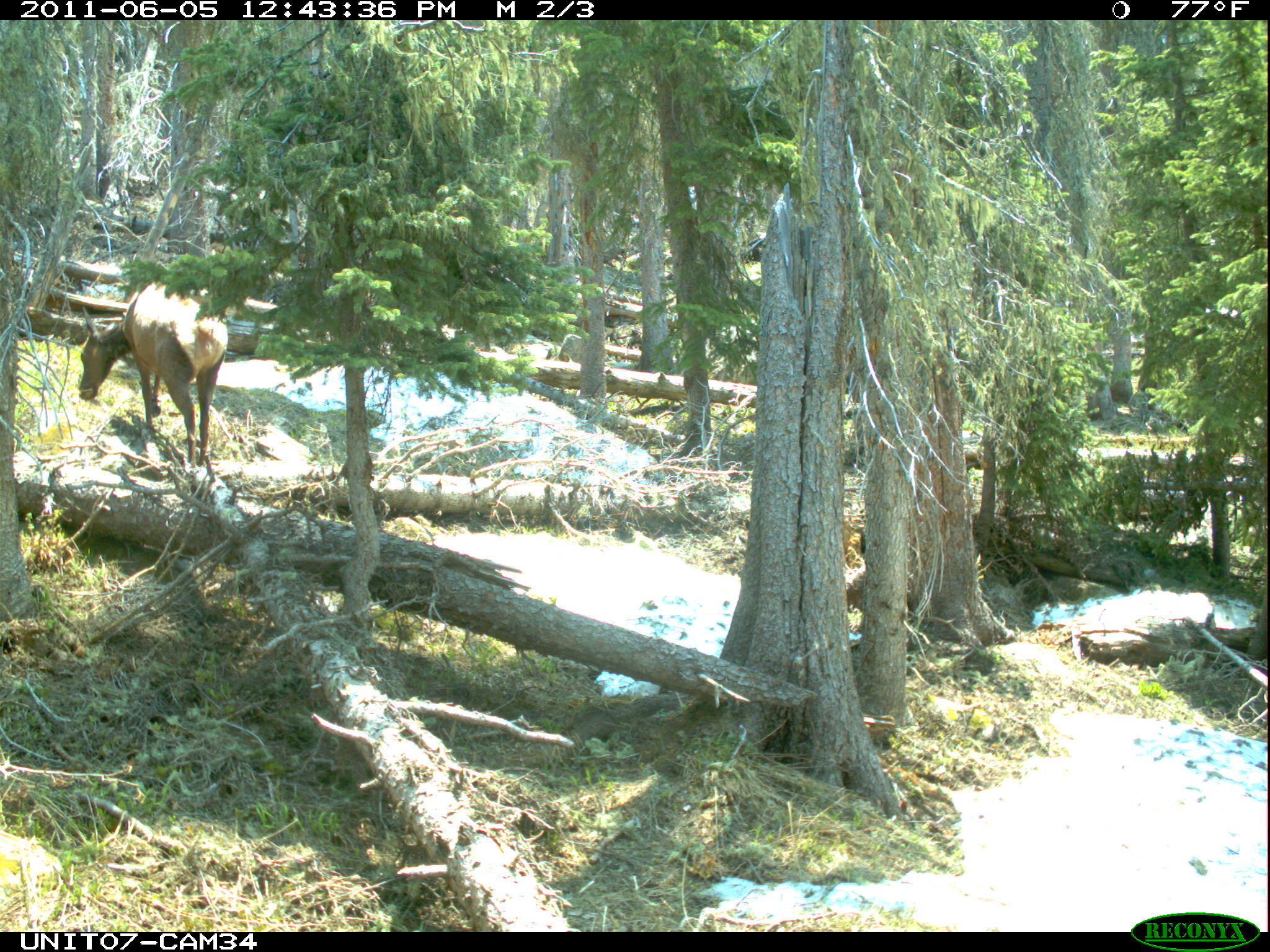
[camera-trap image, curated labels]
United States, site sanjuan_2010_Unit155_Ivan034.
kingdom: Animalia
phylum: Chordata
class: Mammalia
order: Artiodactyla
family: Cervidae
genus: Cervus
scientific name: Cervus elaphus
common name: red deer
Cervus elaphus (red deer).